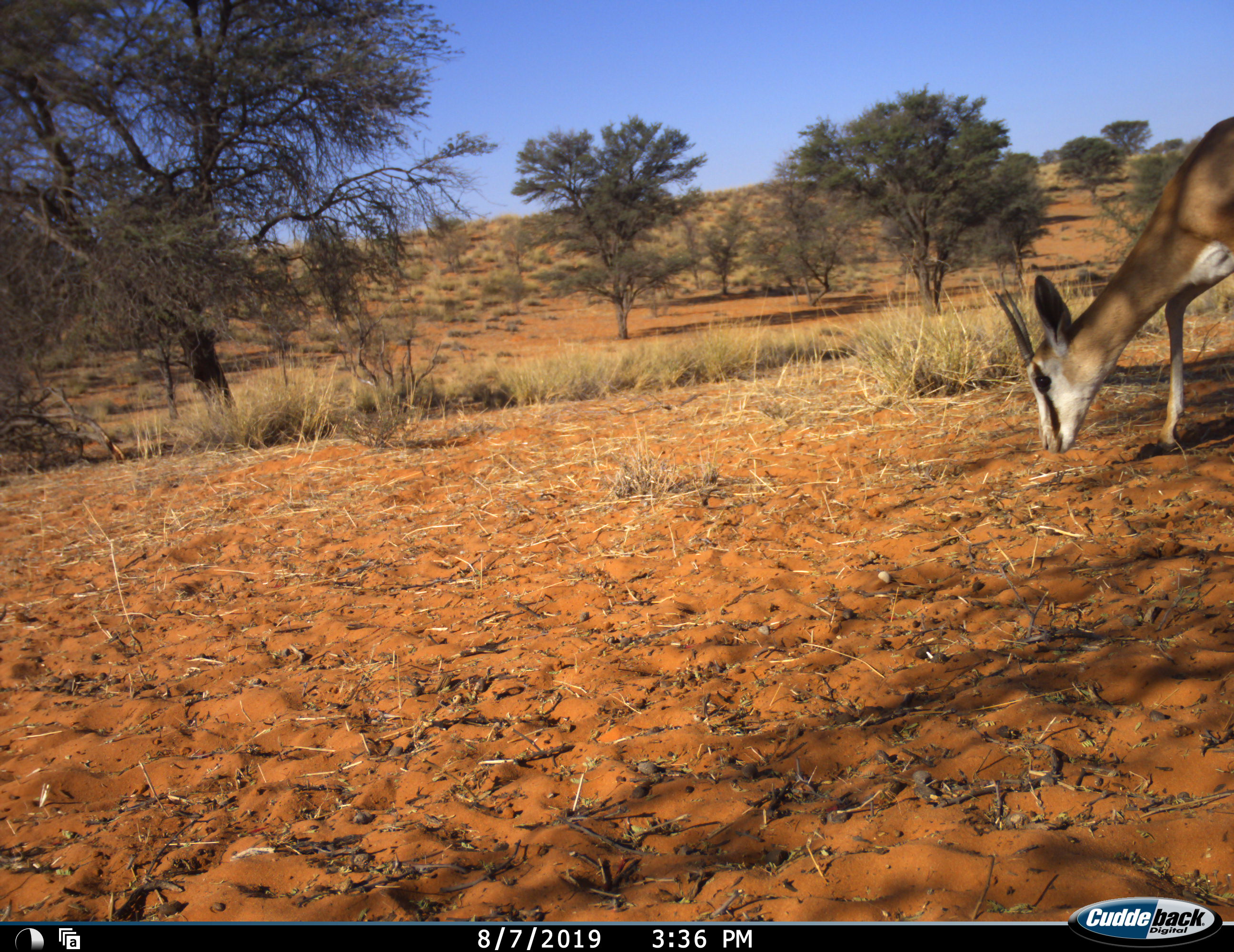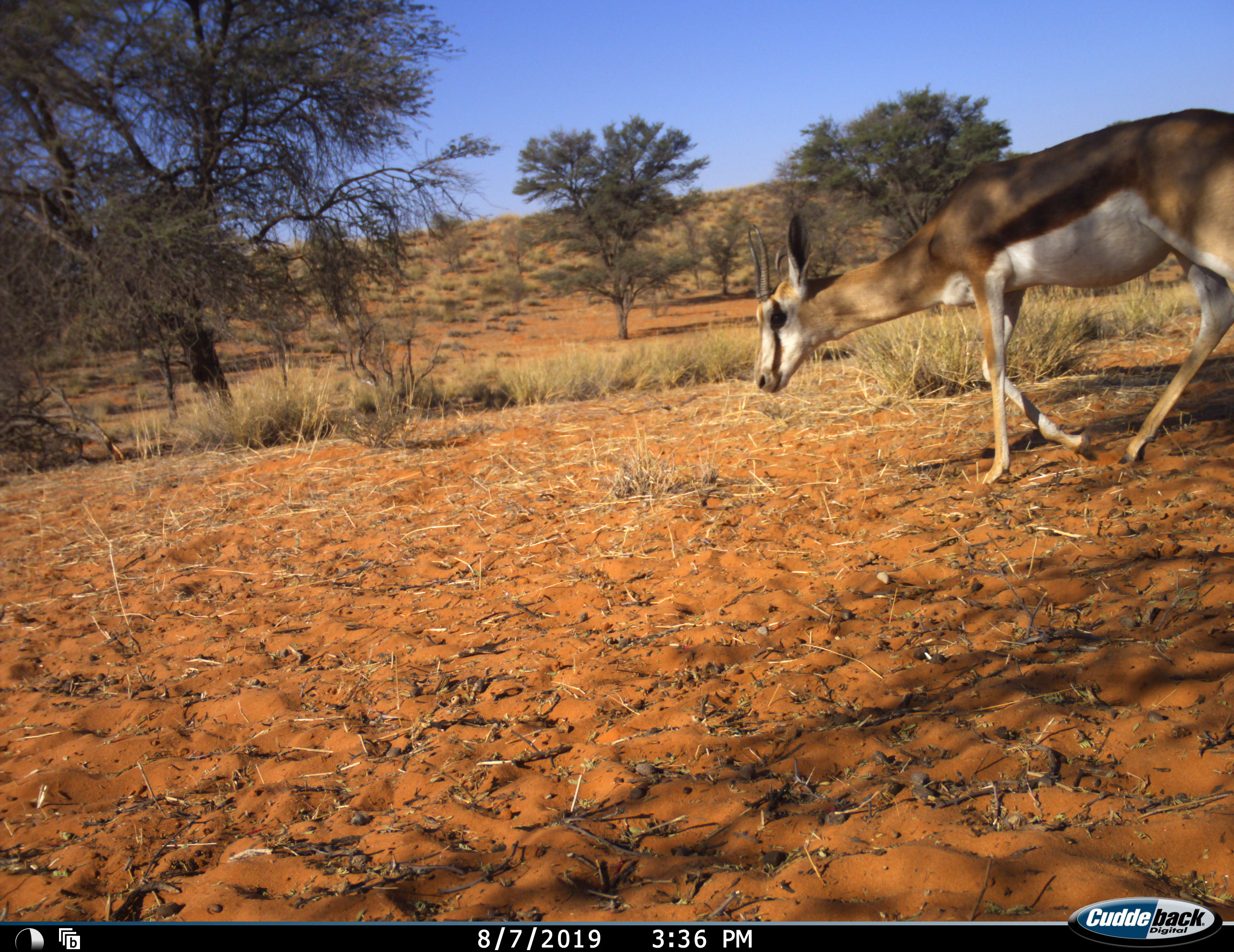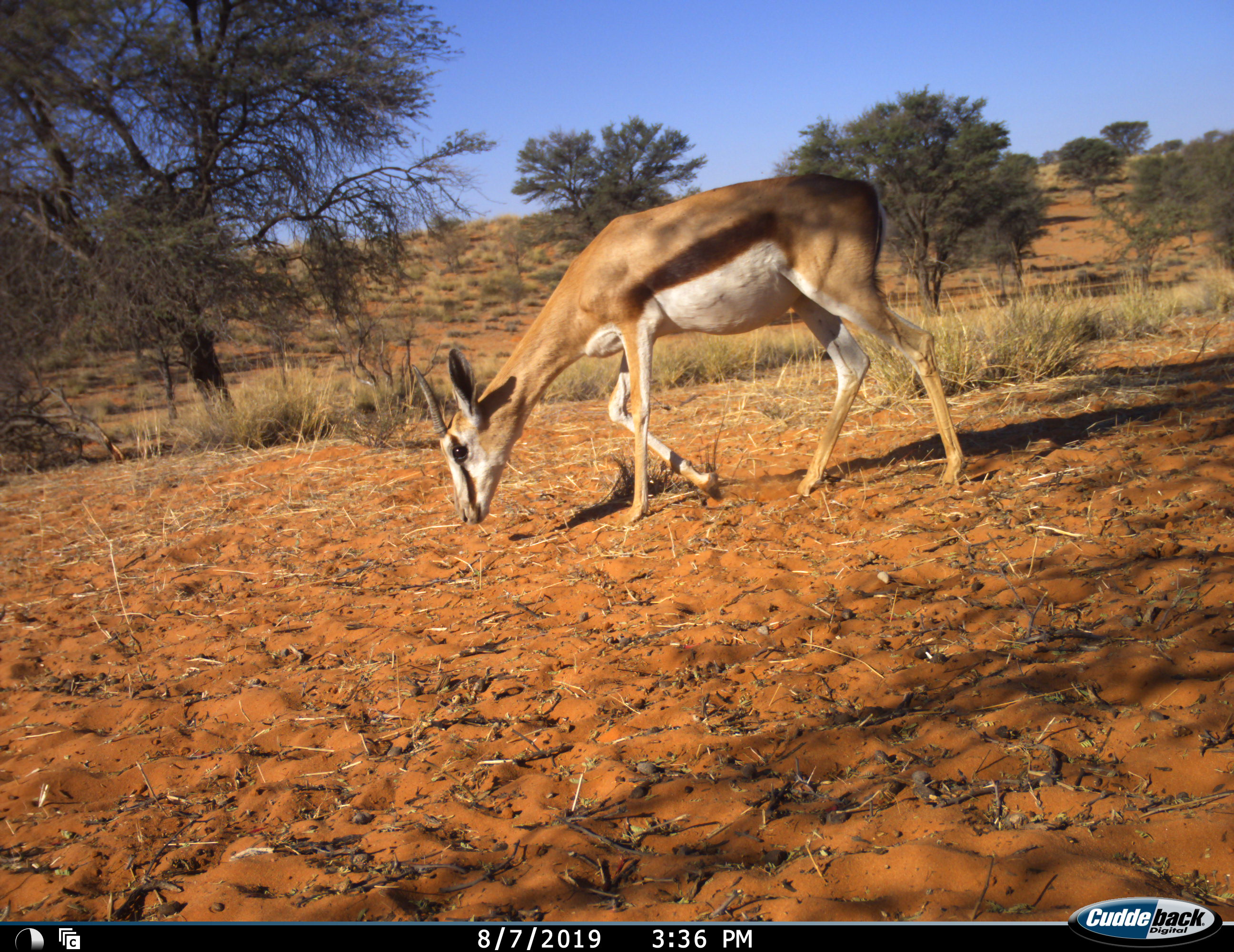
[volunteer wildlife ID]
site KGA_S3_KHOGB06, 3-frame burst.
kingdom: Animalia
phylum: Chordata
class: Mammalia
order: Artiodactyla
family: Bovidae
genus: Antidorcas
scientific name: Antidorcas marsupialis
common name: springbok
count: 1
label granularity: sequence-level